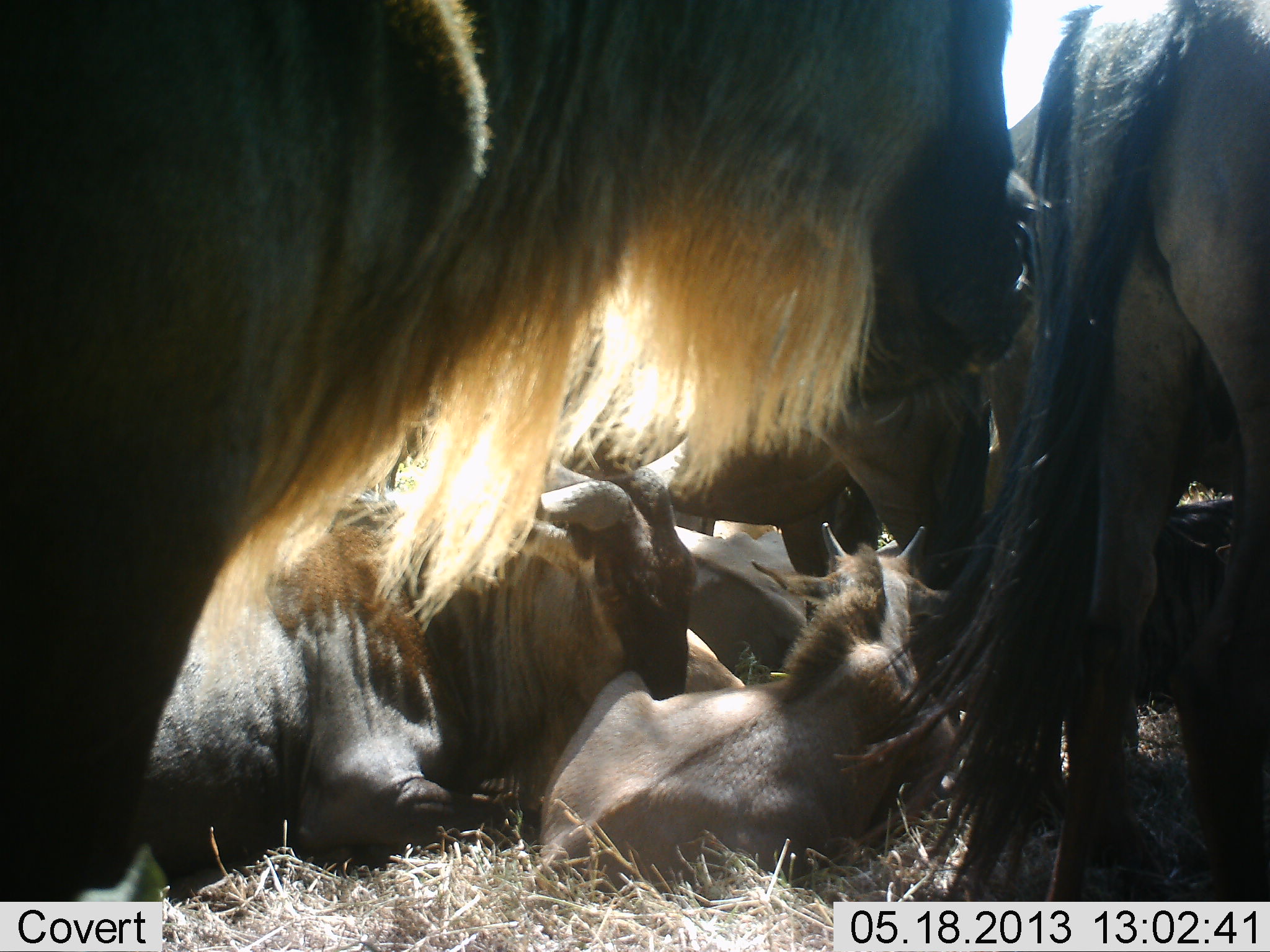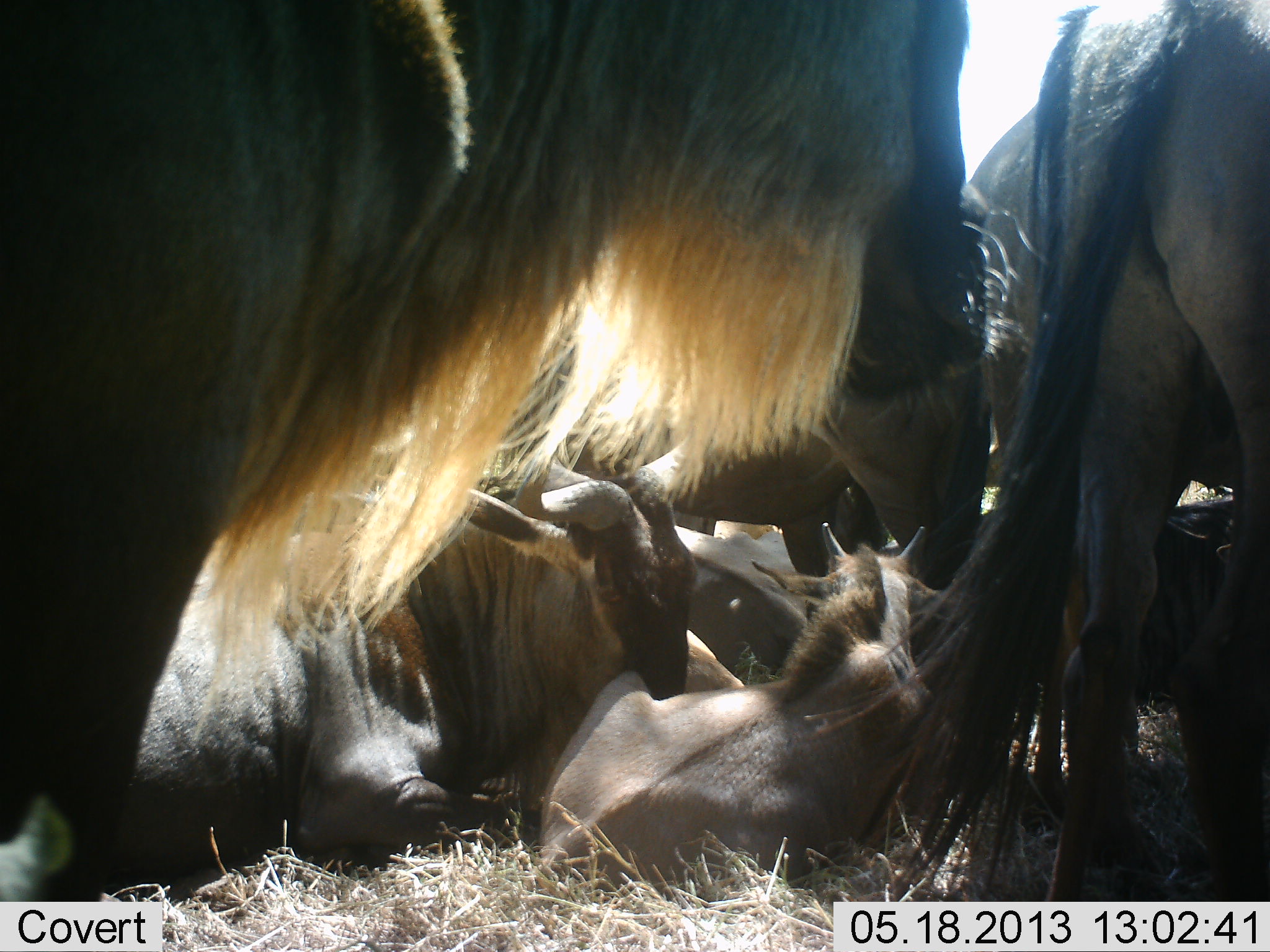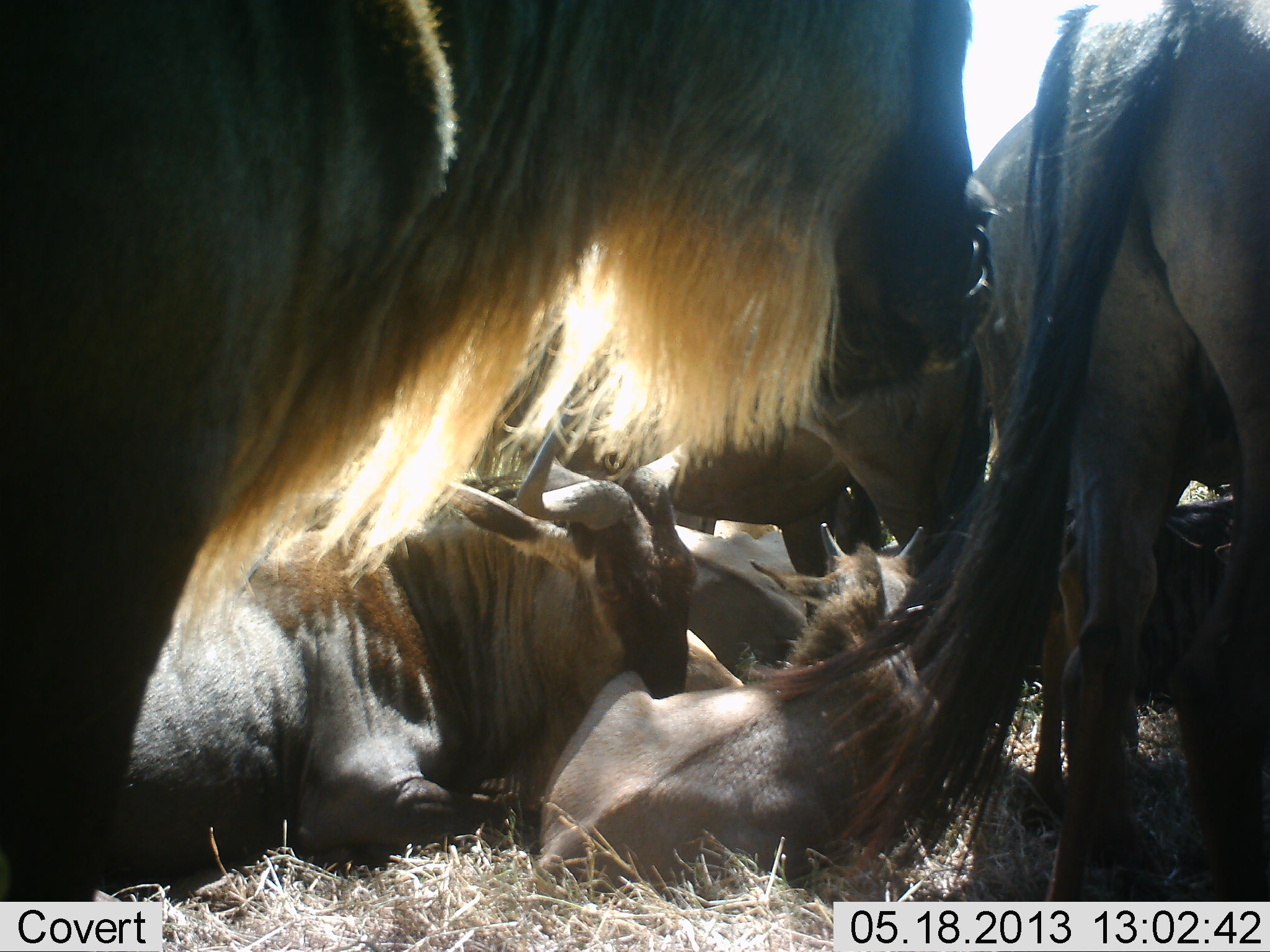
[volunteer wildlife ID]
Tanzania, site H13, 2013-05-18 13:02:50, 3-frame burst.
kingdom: Animalia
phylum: Chordata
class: Mammalia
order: Artiodactyla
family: Bovidae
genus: Connochaetes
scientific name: Connochaetes taurinus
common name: blue wildebeest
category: wildebeest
Wildebeest (blue wildebeest) (Connochaetes taurinus), count 11-50. Behavior (volunteer vote fractions): standing 50%, resting 100%, moving 10%, interacting 0%. Young present (vote fraction): 40%. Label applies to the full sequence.